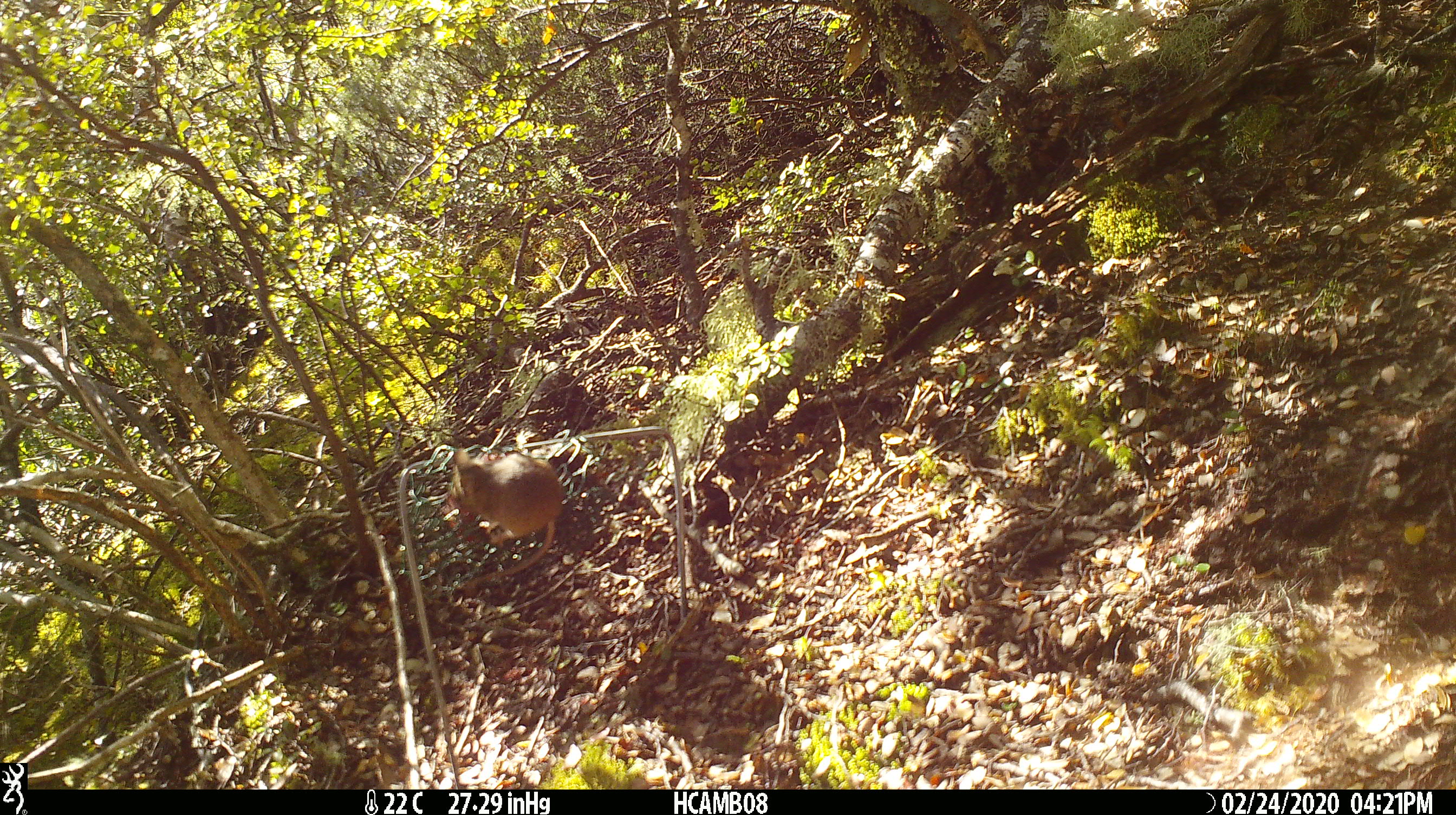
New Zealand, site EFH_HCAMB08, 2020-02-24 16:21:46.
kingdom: Animalia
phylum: Chordata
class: Mammalia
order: Rodentia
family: Muridae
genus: Mus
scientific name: Mus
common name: mouse